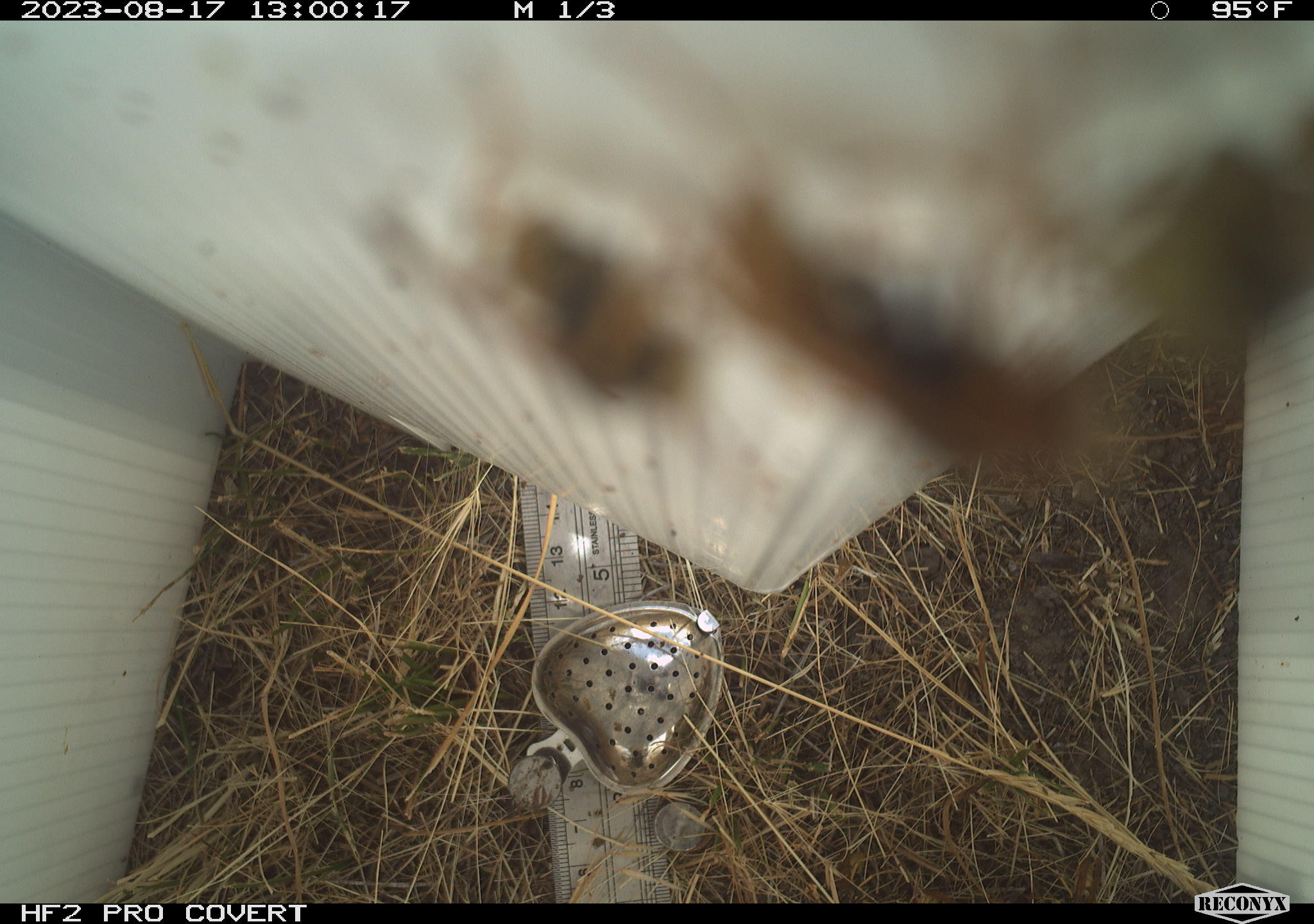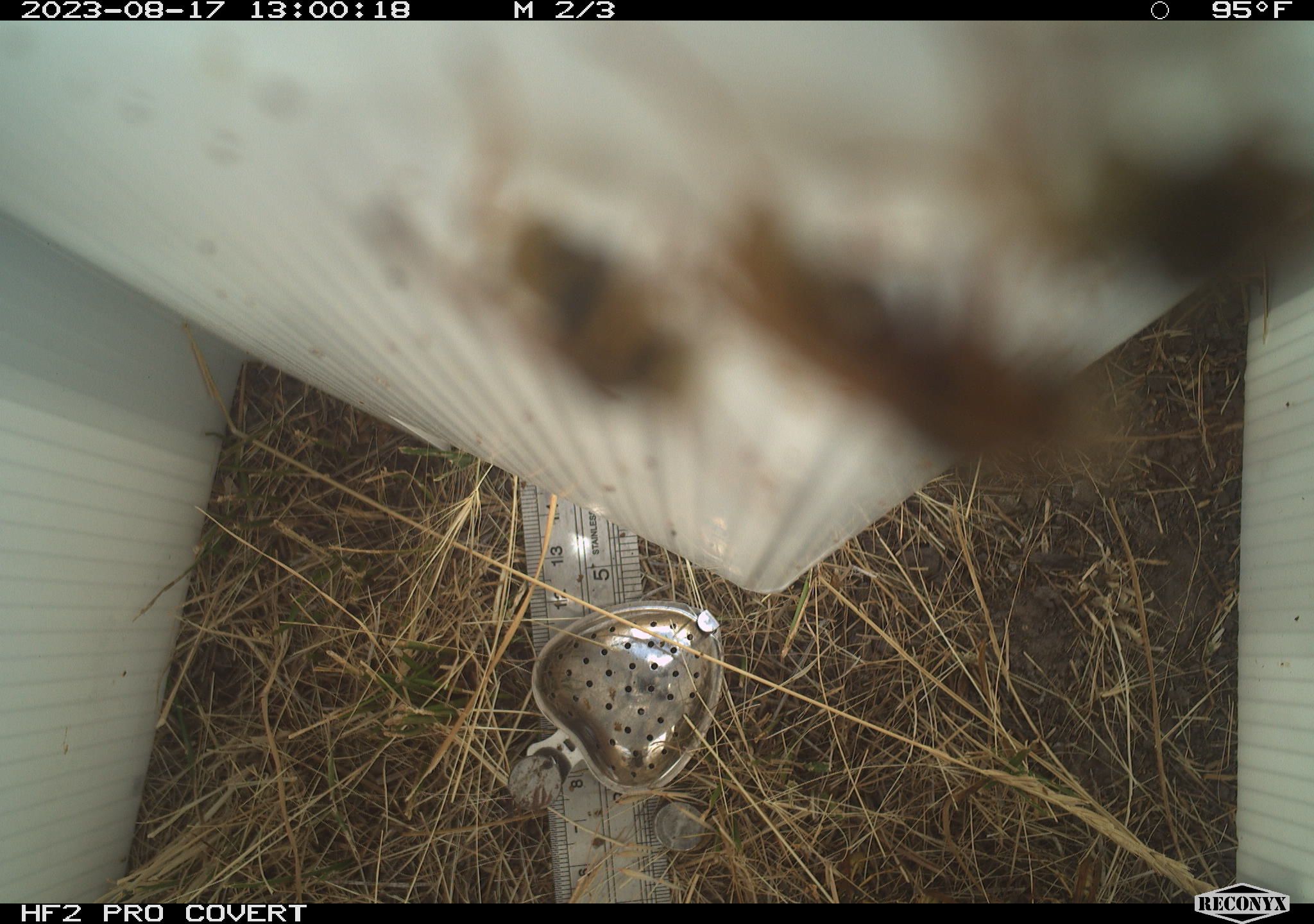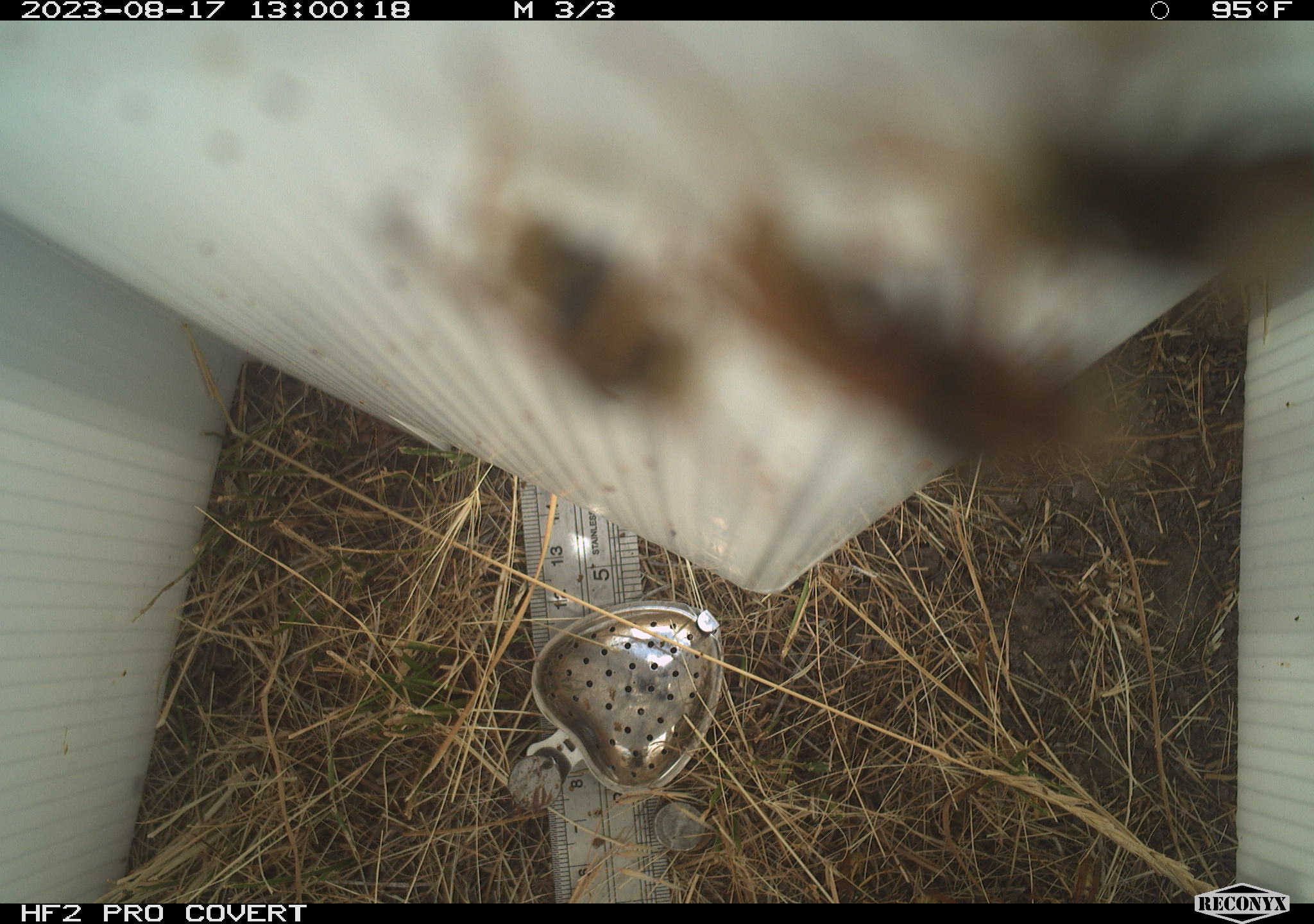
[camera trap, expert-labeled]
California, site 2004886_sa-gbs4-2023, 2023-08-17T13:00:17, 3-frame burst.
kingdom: Animalia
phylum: Arthropoda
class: Insecta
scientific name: Insecta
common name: insect